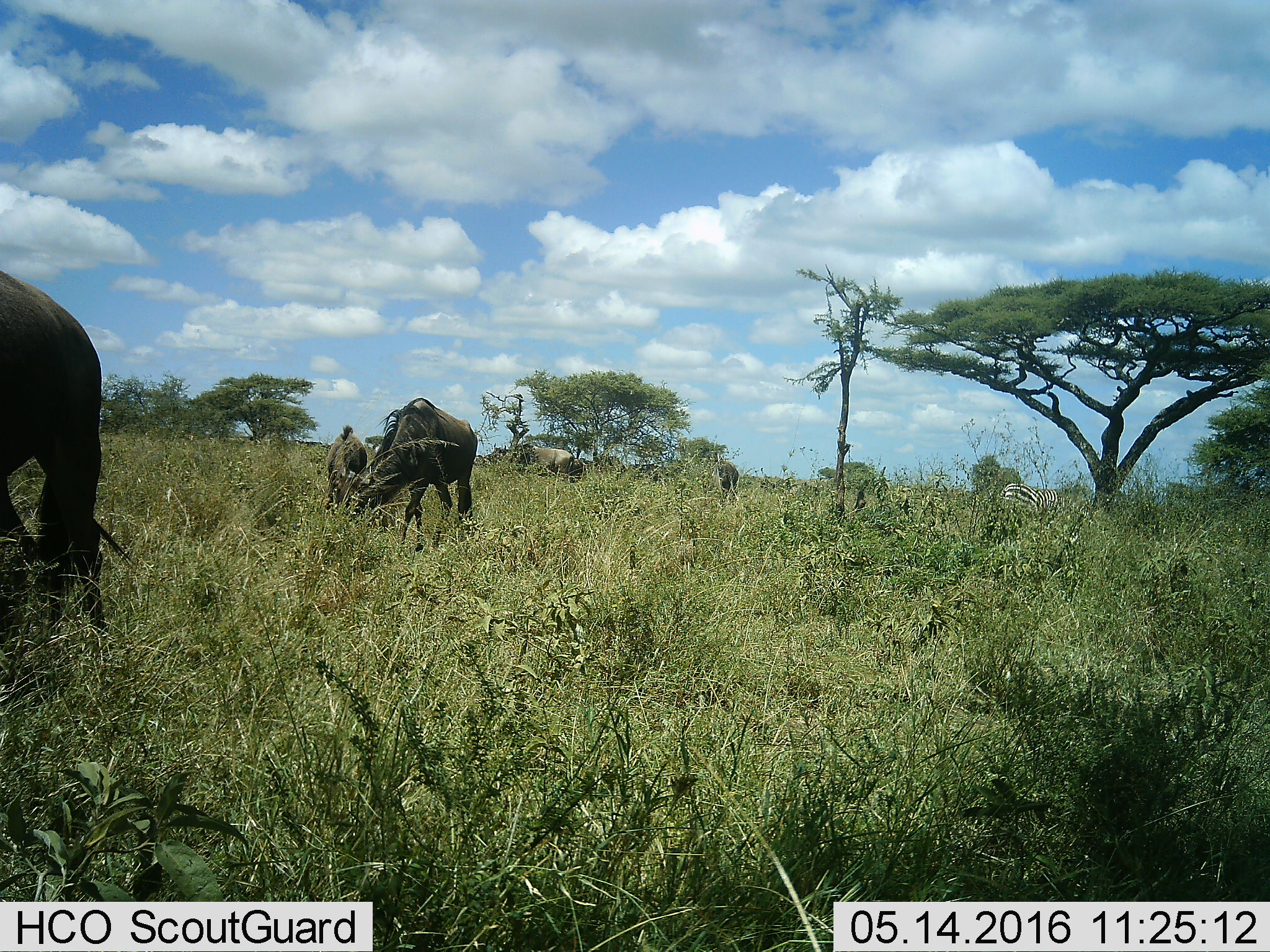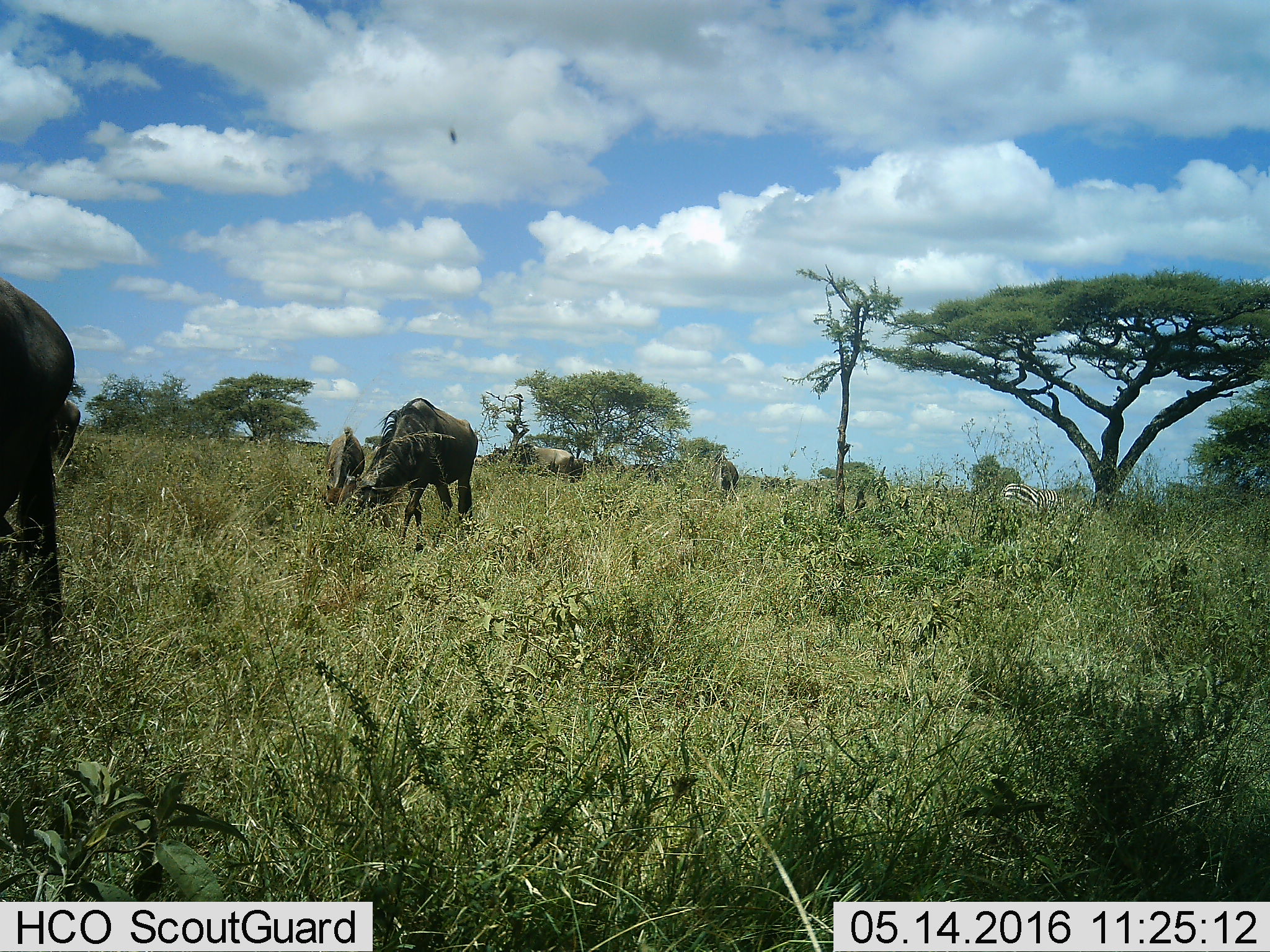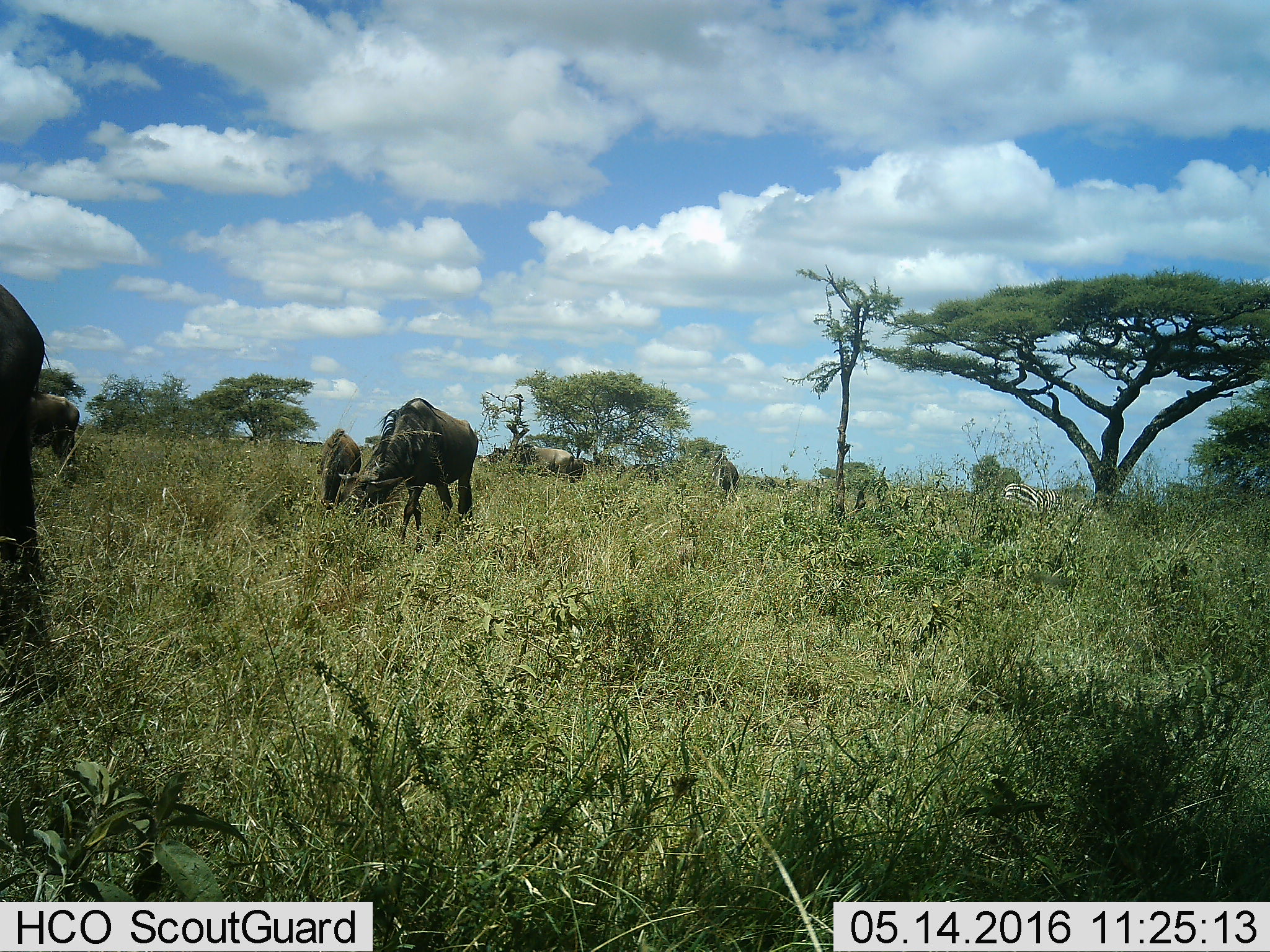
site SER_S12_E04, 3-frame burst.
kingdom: Animalia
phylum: Chordata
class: Mammalia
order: Artiodactyla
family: Bovidae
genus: Connochaetes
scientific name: Connochaetes taurinus taurinus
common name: blue wildebeest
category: wildebeestblue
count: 6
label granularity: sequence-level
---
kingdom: Animalia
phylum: Chordata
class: Mammalia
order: Perissodactyla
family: Equidae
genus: Equus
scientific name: Equus quagga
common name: plains zebra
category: zebraplains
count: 1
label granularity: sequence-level